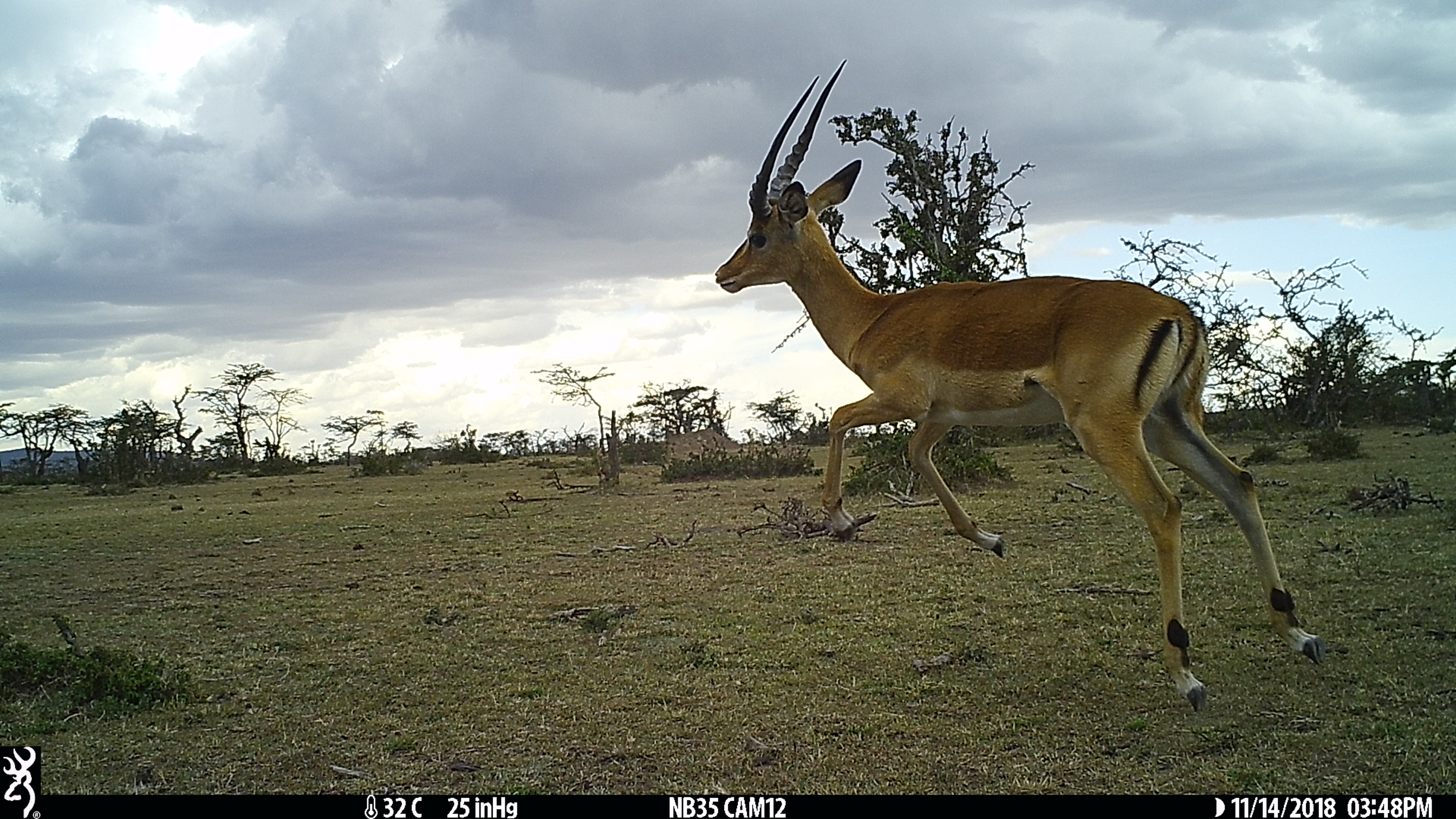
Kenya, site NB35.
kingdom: Animalia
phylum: Chordata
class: Mammalia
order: Artiodactyla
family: Bovidae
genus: Aepyceros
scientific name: Aepyceros melampus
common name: impala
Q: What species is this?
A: Impala (Aepyceros melampus).